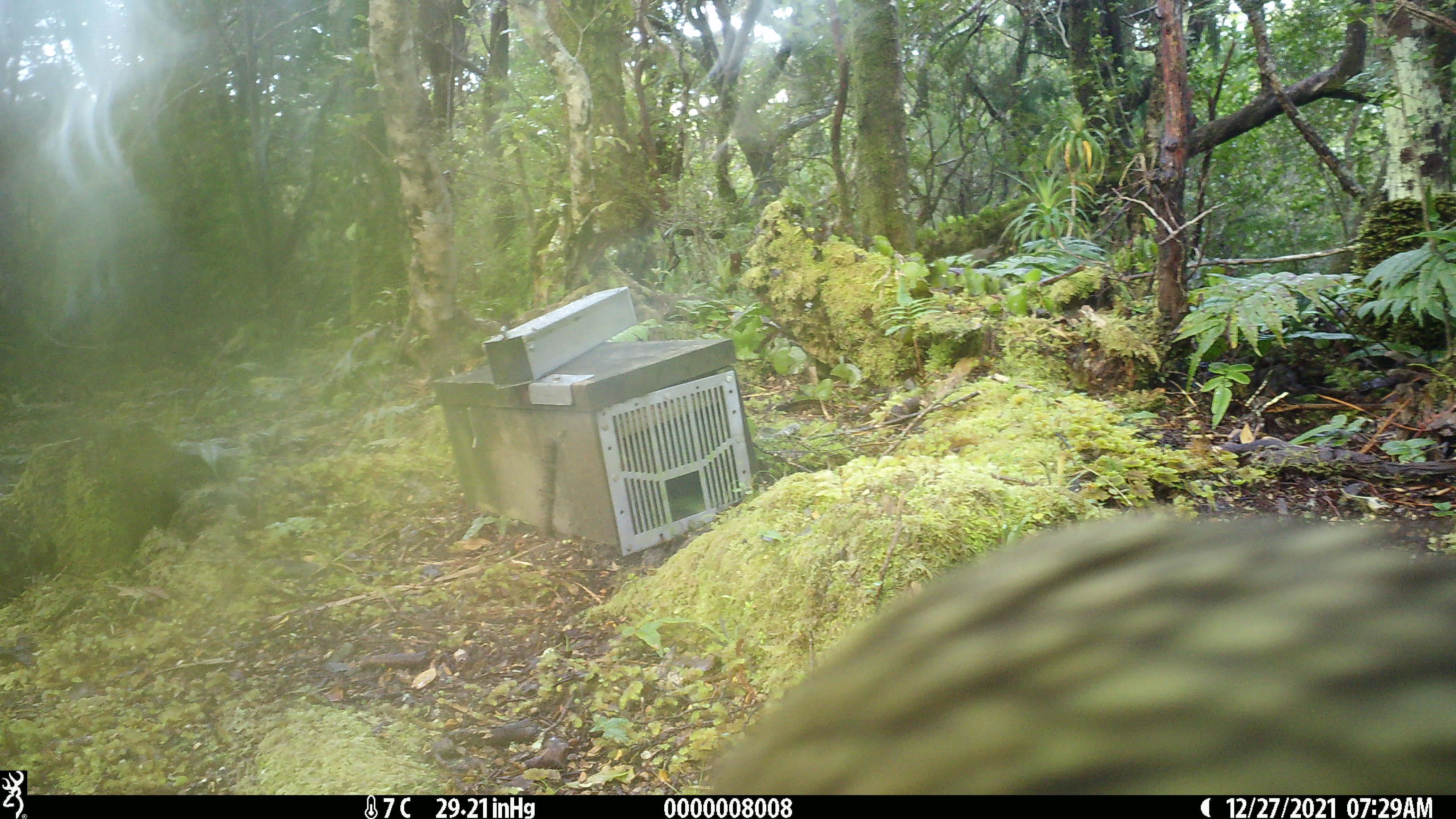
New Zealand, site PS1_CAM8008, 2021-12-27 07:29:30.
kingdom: Animalia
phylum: Chordata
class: Aves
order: Psittaciformes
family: Strigopidae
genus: Nestor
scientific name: Nestor notabilis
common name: kea